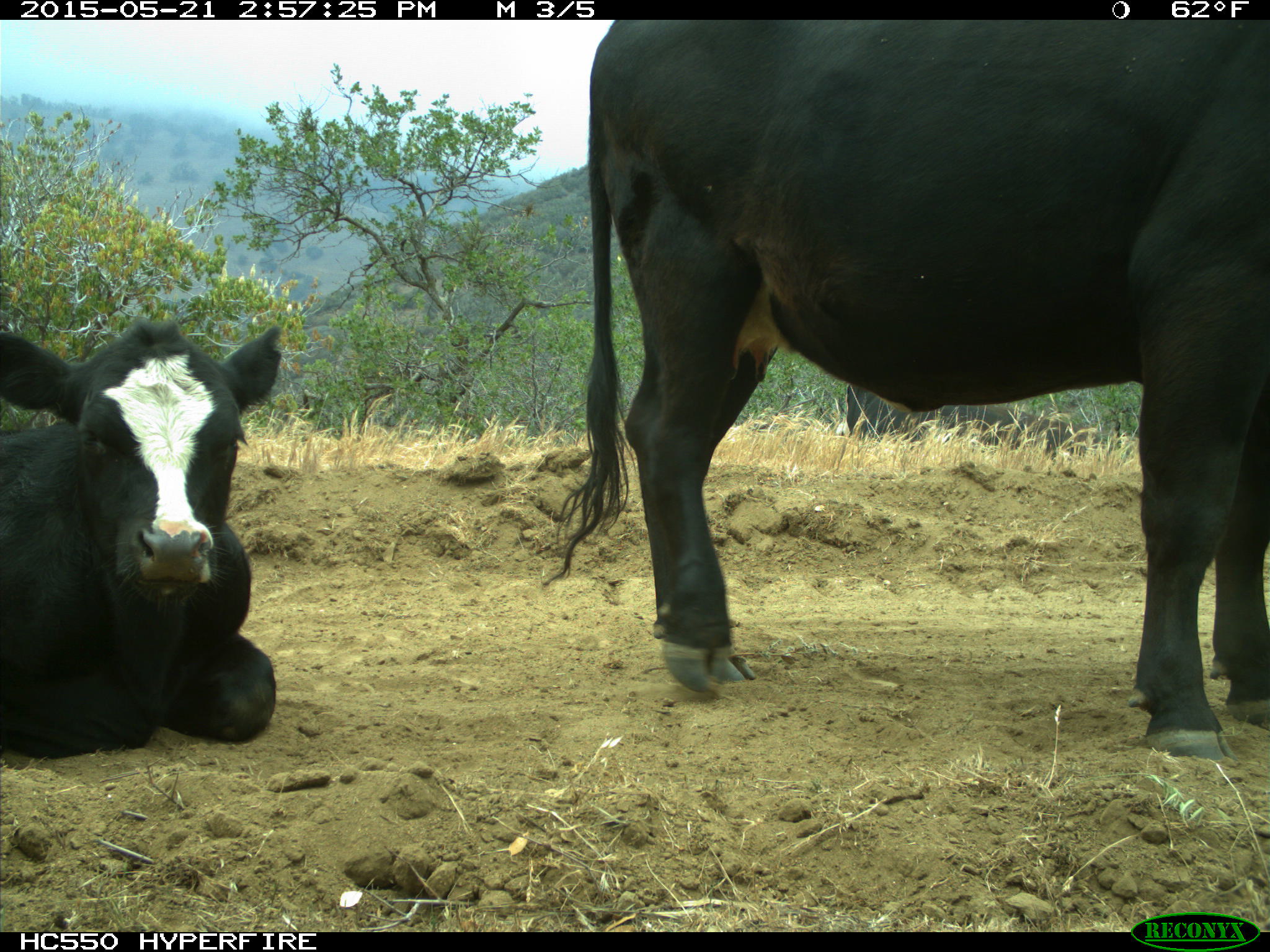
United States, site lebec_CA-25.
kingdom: Animalia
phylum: Chordata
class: Mammalia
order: Artiodactyla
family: Bovidae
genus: Bos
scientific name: Bos taurus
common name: domestic cow